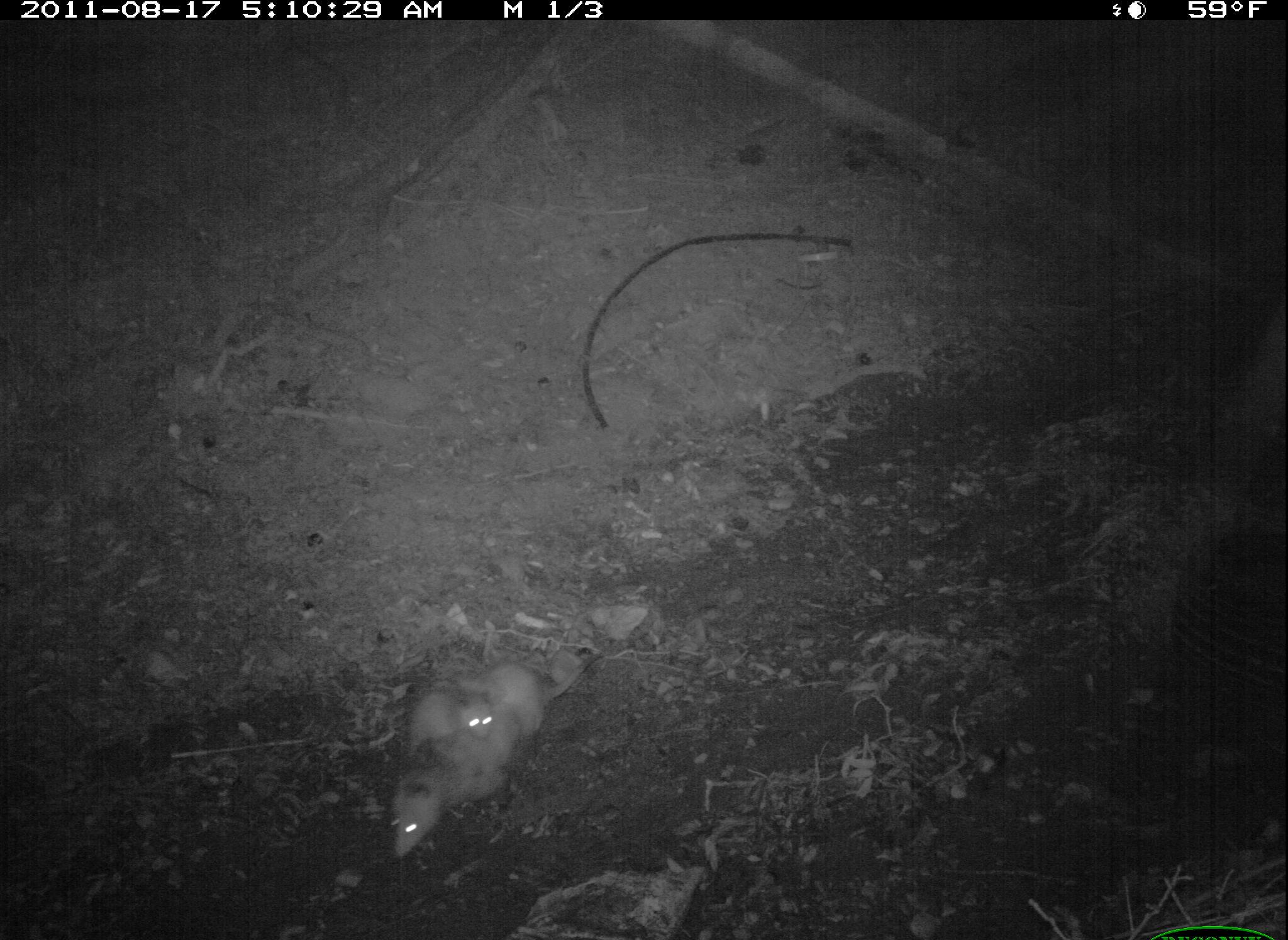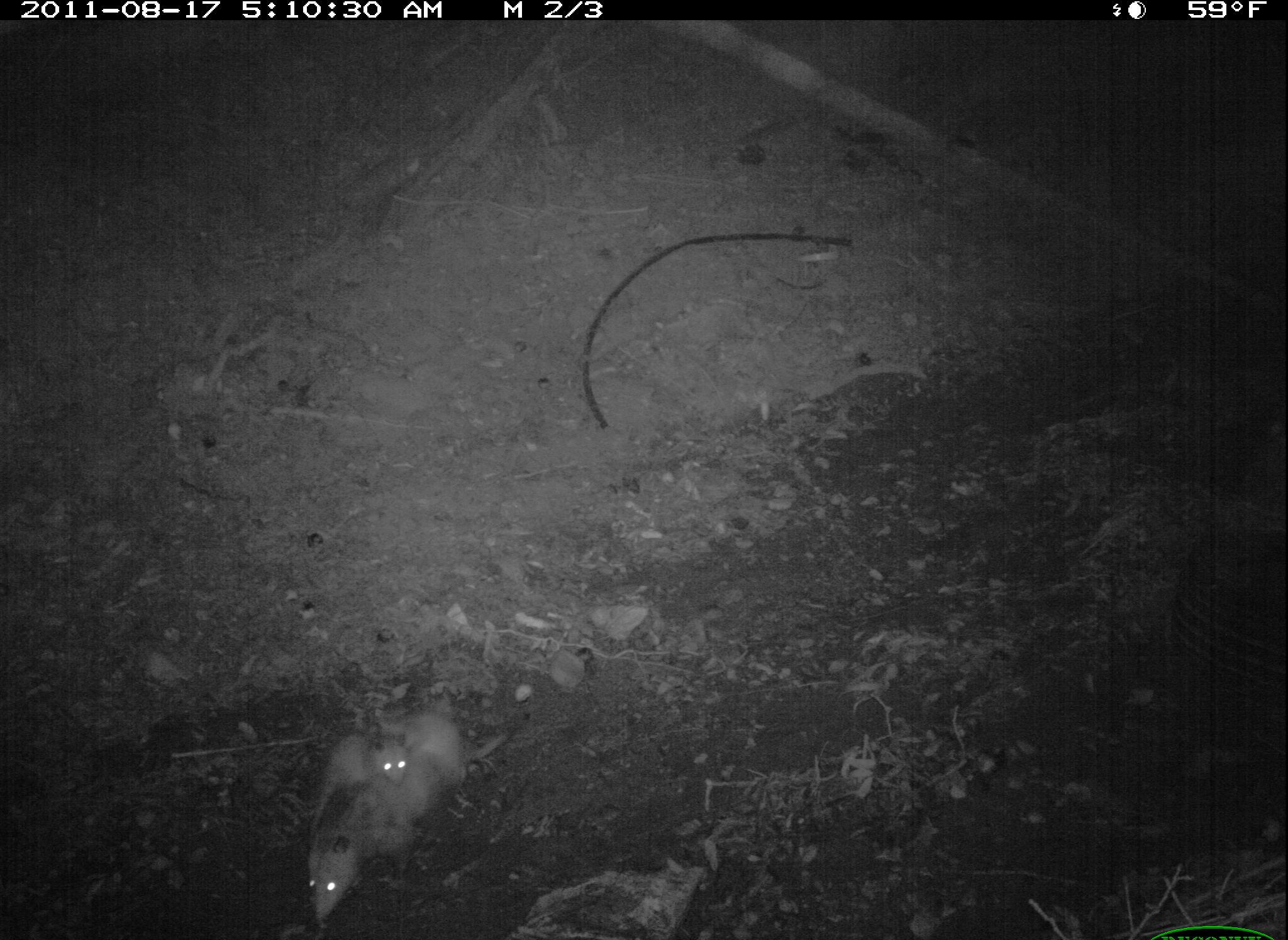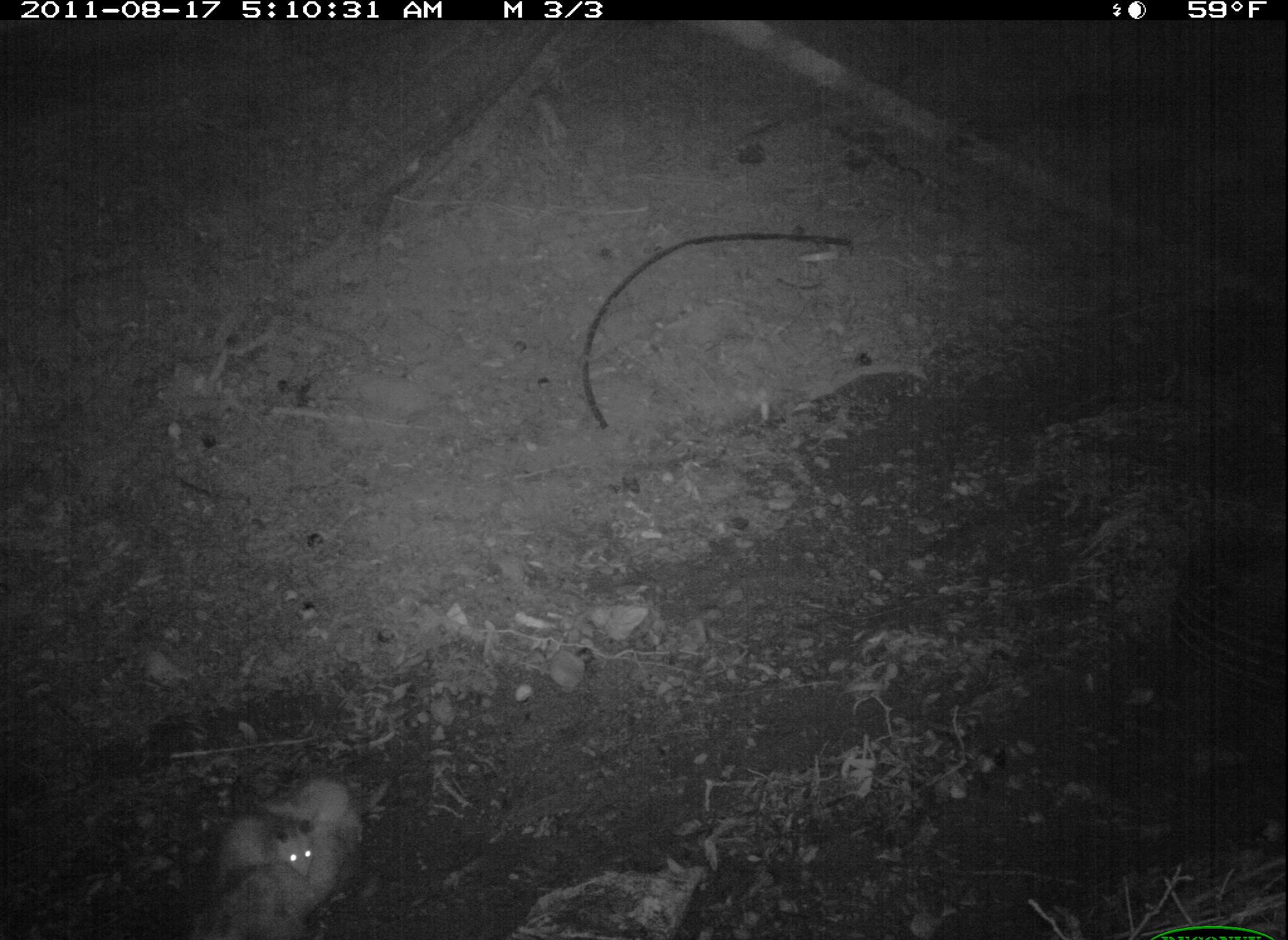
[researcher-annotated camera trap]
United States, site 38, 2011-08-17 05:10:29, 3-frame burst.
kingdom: Animalia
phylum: Chordata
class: Mammalia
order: Didelphimorphia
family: Didelphidae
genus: Didelphis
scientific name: Didelphis virginiana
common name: virginia opossum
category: opossum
Opossum (virginia opossum) (Didelphis virginiana).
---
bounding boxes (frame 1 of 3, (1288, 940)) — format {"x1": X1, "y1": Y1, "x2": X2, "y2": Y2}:
opossum: {"x1": 383, "y1": 639, "x2": 607, "y2": 864}; {"x1": 400, "y1": 678, "x2": 500, "y2": 752}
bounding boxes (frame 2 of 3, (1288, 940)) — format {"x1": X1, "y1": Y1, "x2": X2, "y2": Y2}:
opossum: {"x1": 288, "y1": 694, "x2": 520, "y2": 931}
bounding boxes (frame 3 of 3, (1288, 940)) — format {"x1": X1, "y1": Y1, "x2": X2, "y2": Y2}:
opossum: {"x1": 209, "y1": 765, "x2": 369, "y2": 940}